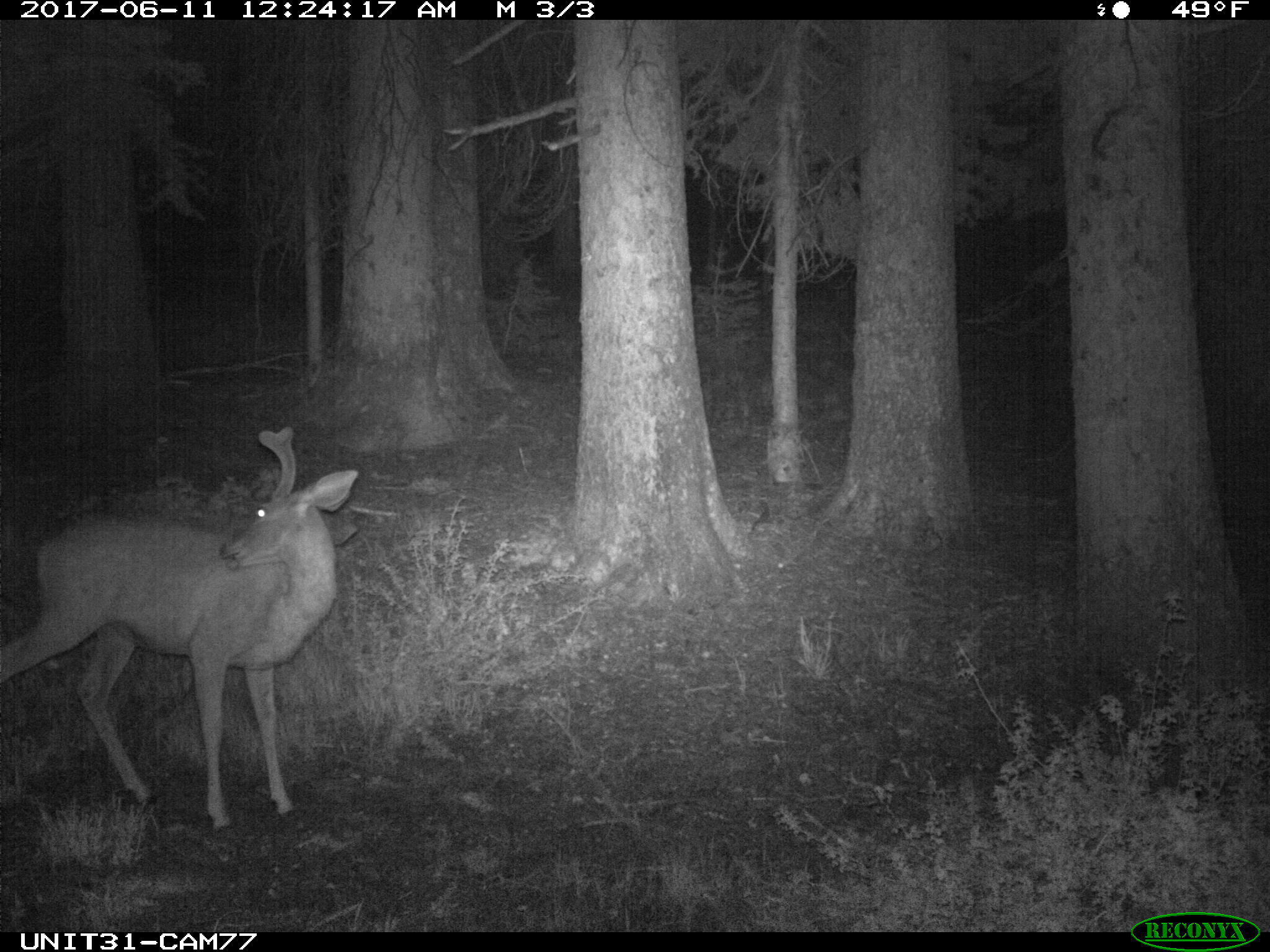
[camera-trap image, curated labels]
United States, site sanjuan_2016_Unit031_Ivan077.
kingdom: Animalia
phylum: Chordata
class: Mammalia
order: Artiodactyla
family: Cervidae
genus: Odocoileus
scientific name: Odocoileus hemionus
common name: mule deer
Odocoileus hemionus (mule deer).